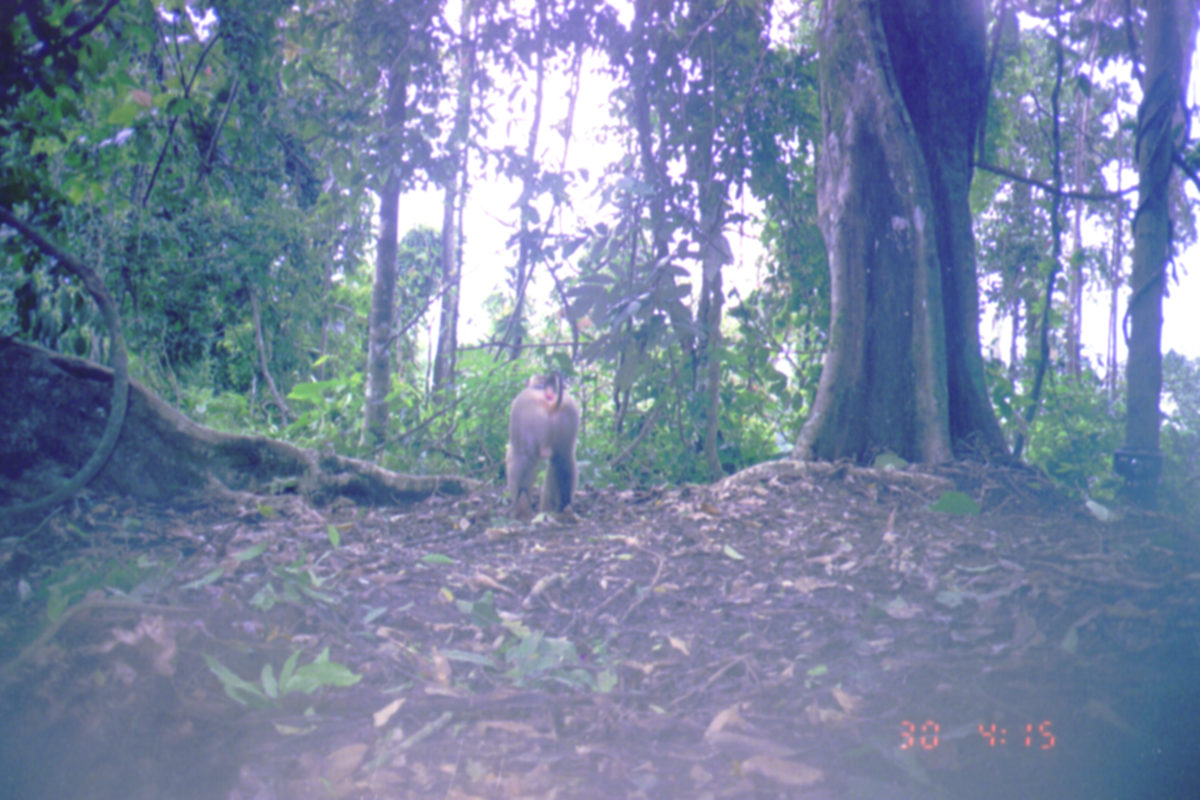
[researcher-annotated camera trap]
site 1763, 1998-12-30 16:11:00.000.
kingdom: Animalia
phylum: Chordata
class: Mammalia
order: Primates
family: Cercopithecidae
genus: Macaca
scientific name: Macaca nemestrina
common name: southern pig-tailed macaque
Macaca nemestrina (southern pig-tailed macaque), count 1.